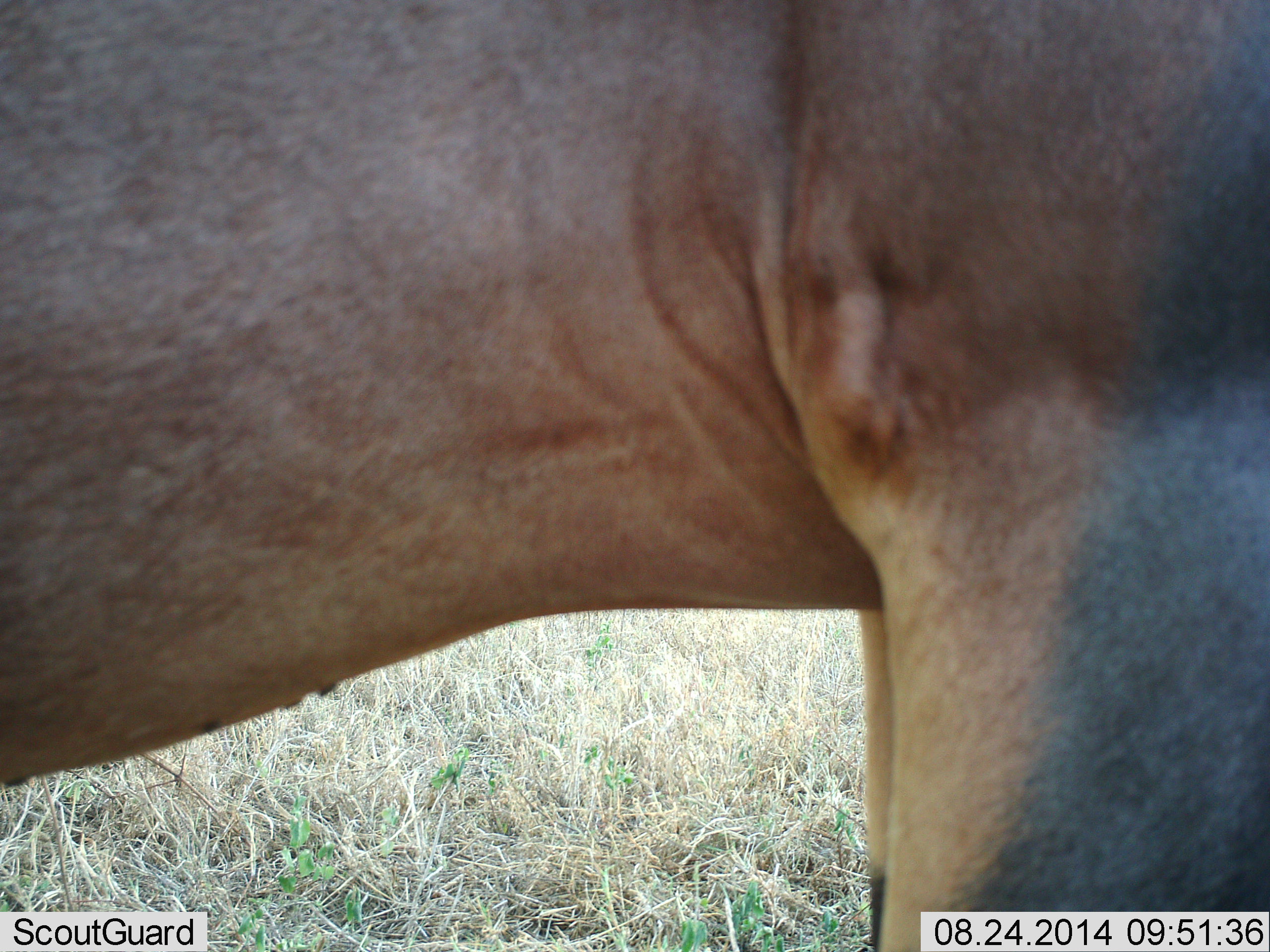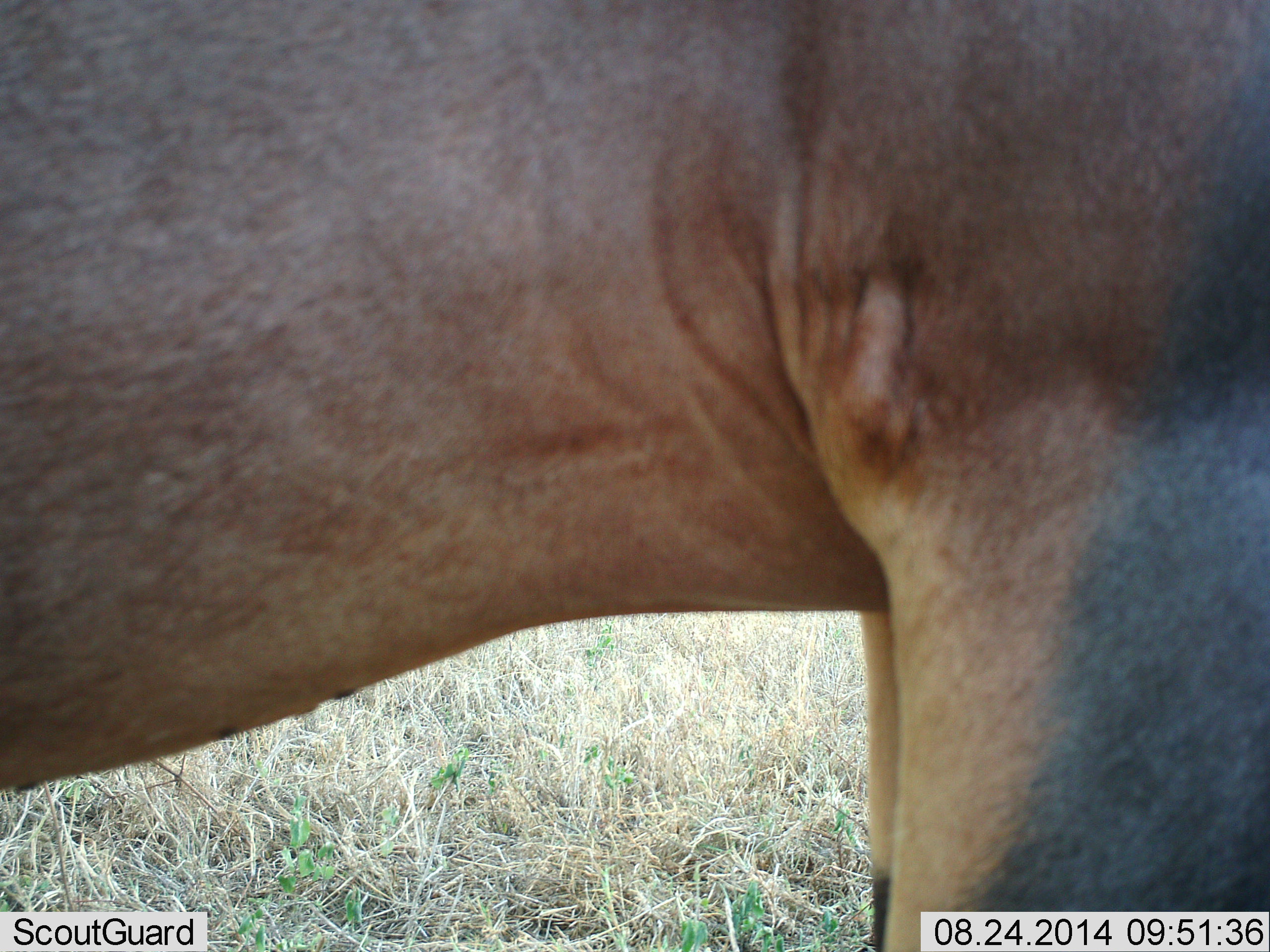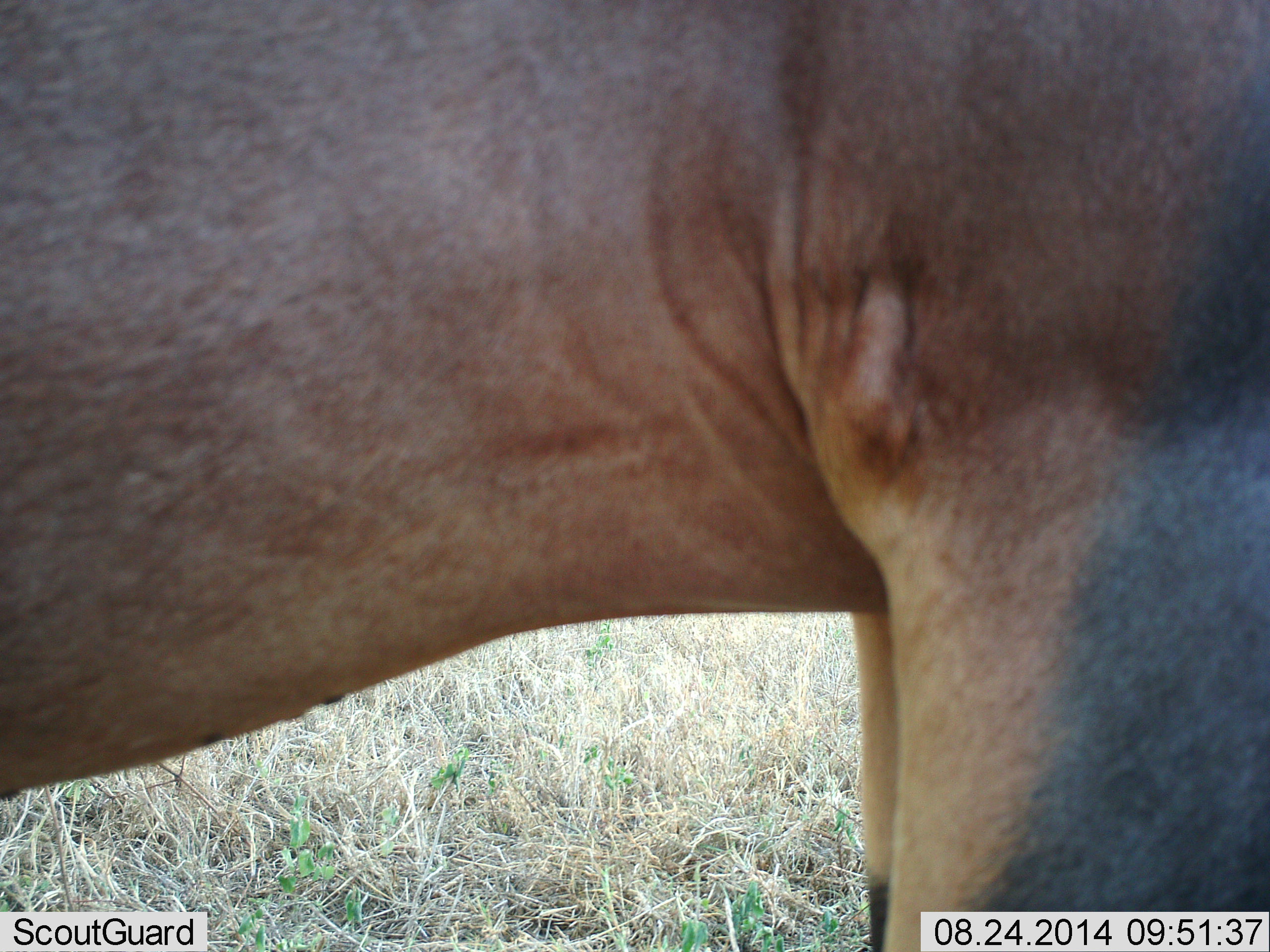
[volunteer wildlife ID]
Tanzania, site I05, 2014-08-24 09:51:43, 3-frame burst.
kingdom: Animalia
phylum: Chordata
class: Mammalia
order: Artiodactyla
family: Bovidae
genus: Damaliscus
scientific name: Damaliscus lunatus jimela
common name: topi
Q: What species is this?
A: Topi (Damaliscus lunatus jimela).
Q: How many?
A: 1.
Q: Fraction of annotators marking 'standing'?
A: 100%.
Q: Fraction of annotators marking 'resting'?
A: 0%.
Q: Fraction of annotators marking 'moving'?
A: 0%.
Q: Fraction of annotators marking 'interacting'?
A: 0%.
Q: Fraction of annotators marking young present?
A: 0%.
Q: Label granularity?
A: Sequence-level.